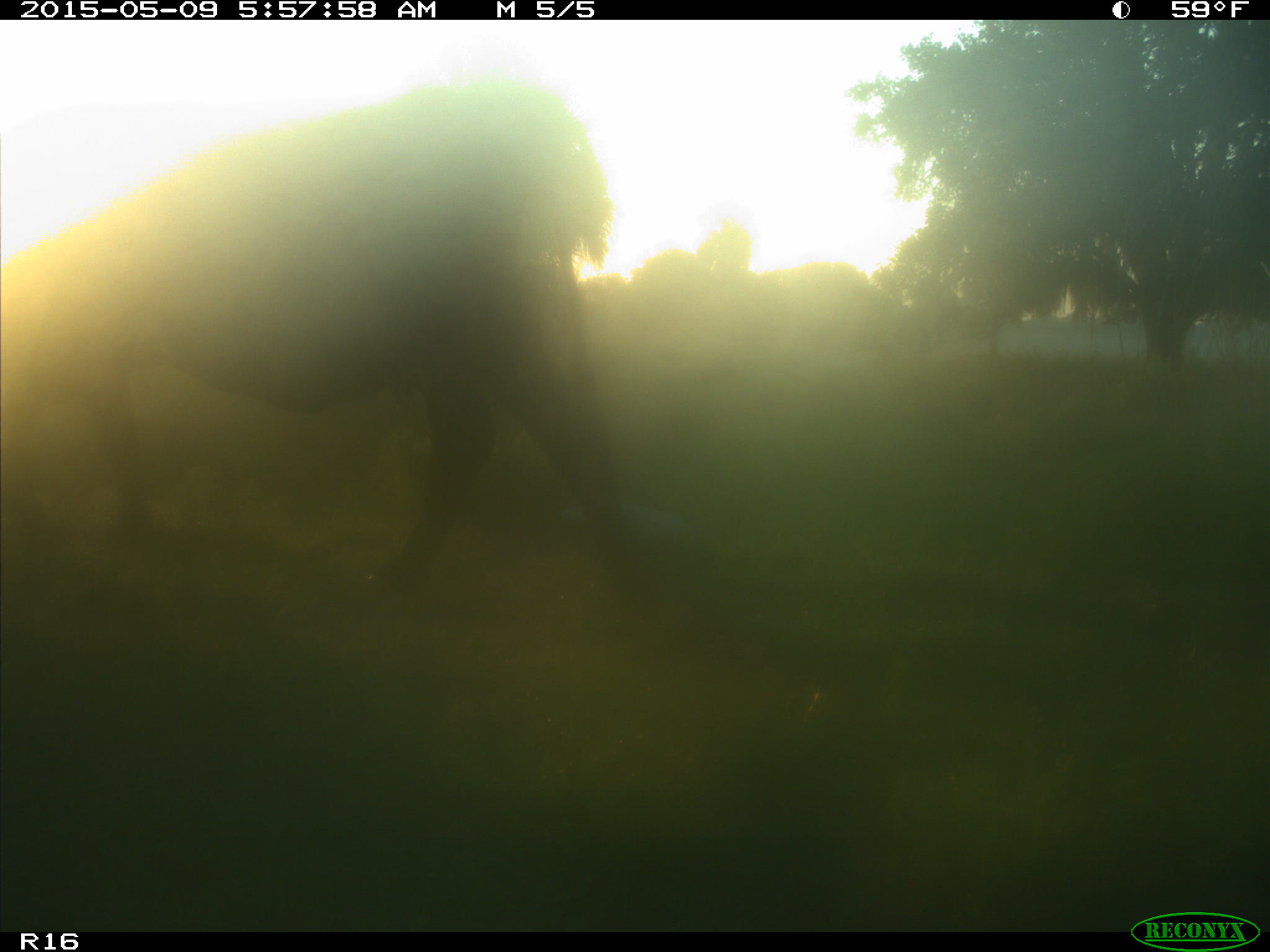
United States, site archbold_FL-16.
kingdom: Animalia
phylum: Chordata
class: Mammalia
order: Artiodactyla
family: Bovidae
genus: Bos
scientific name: Bos taurus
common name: domestic cow